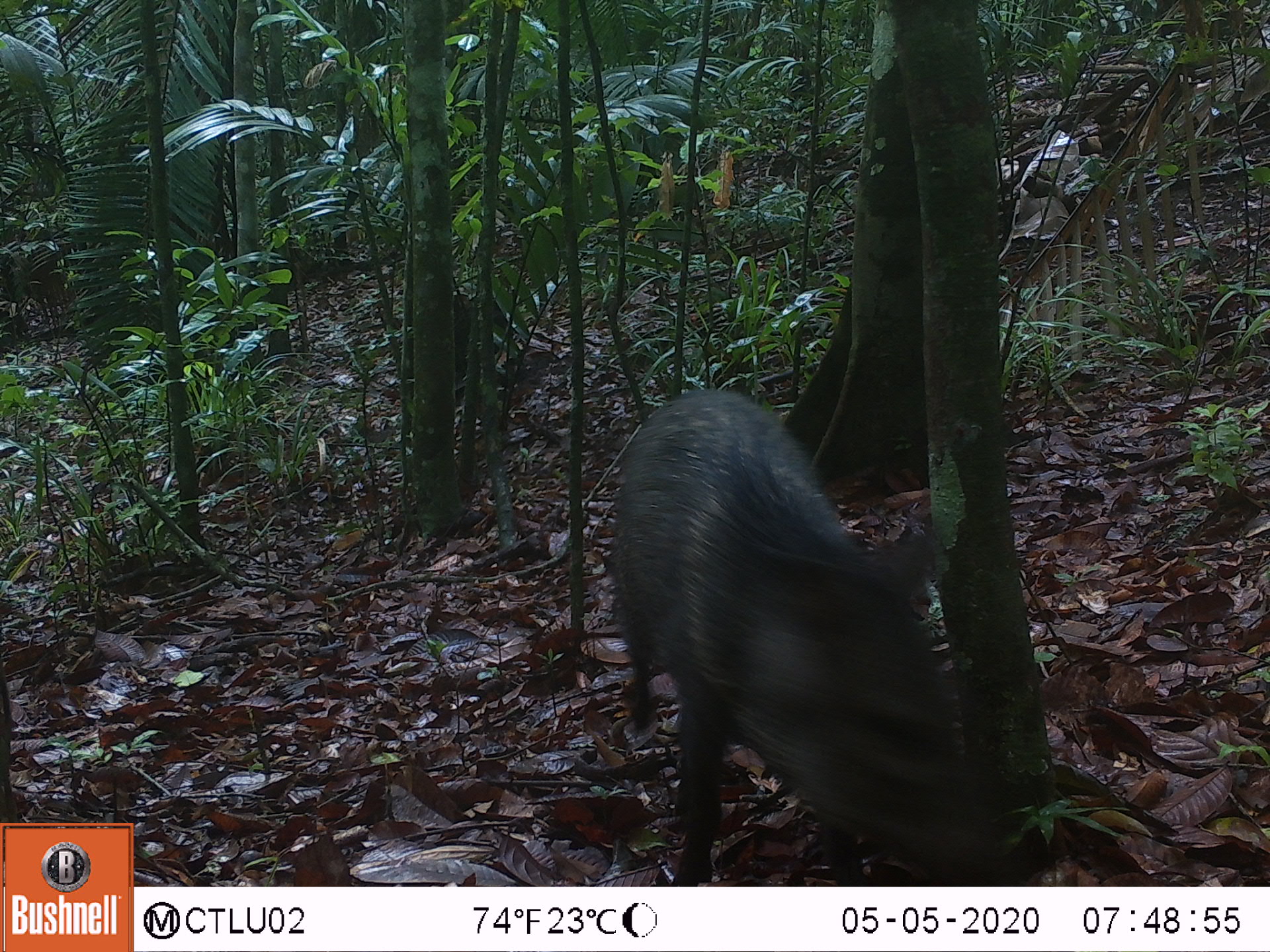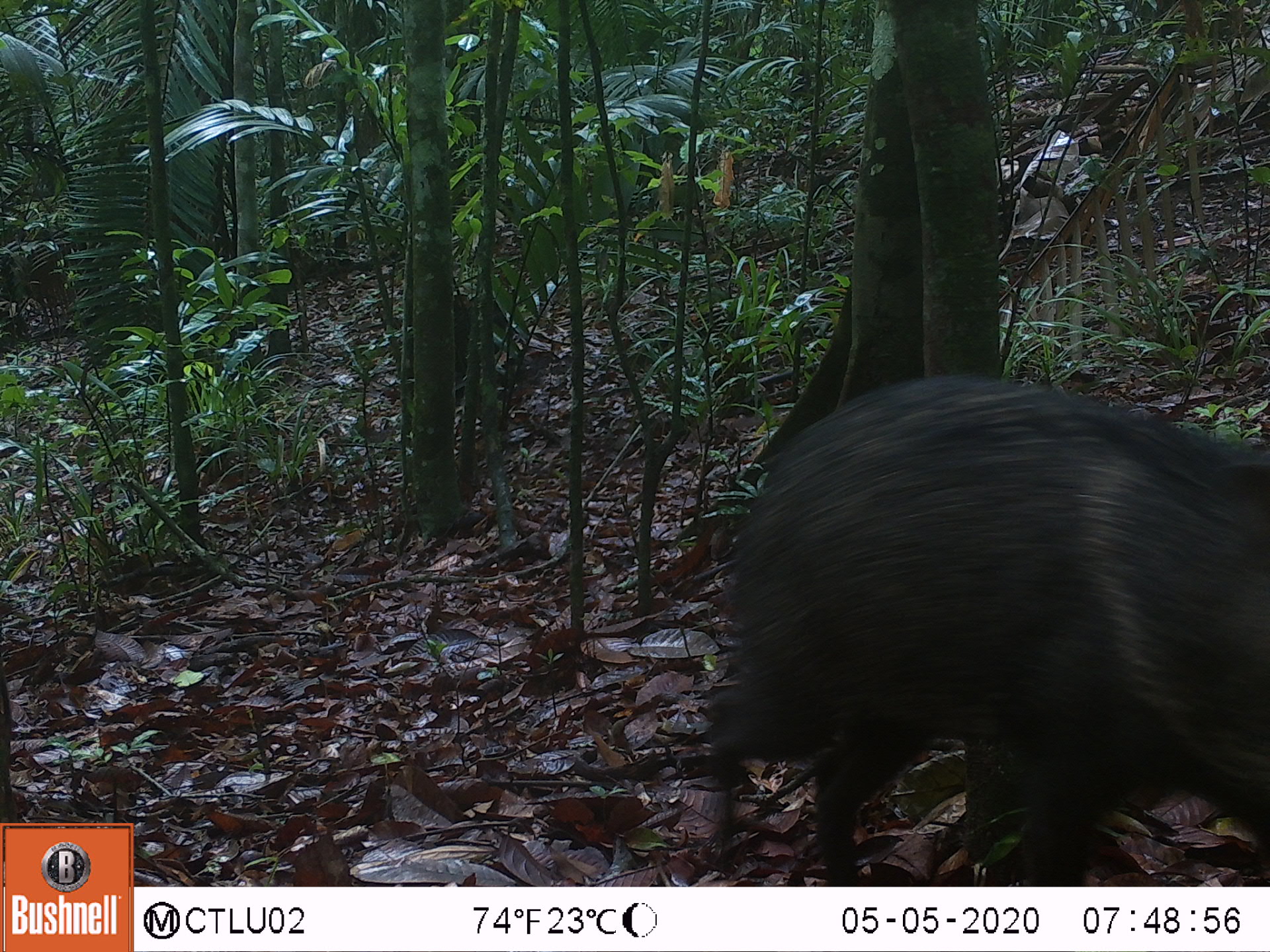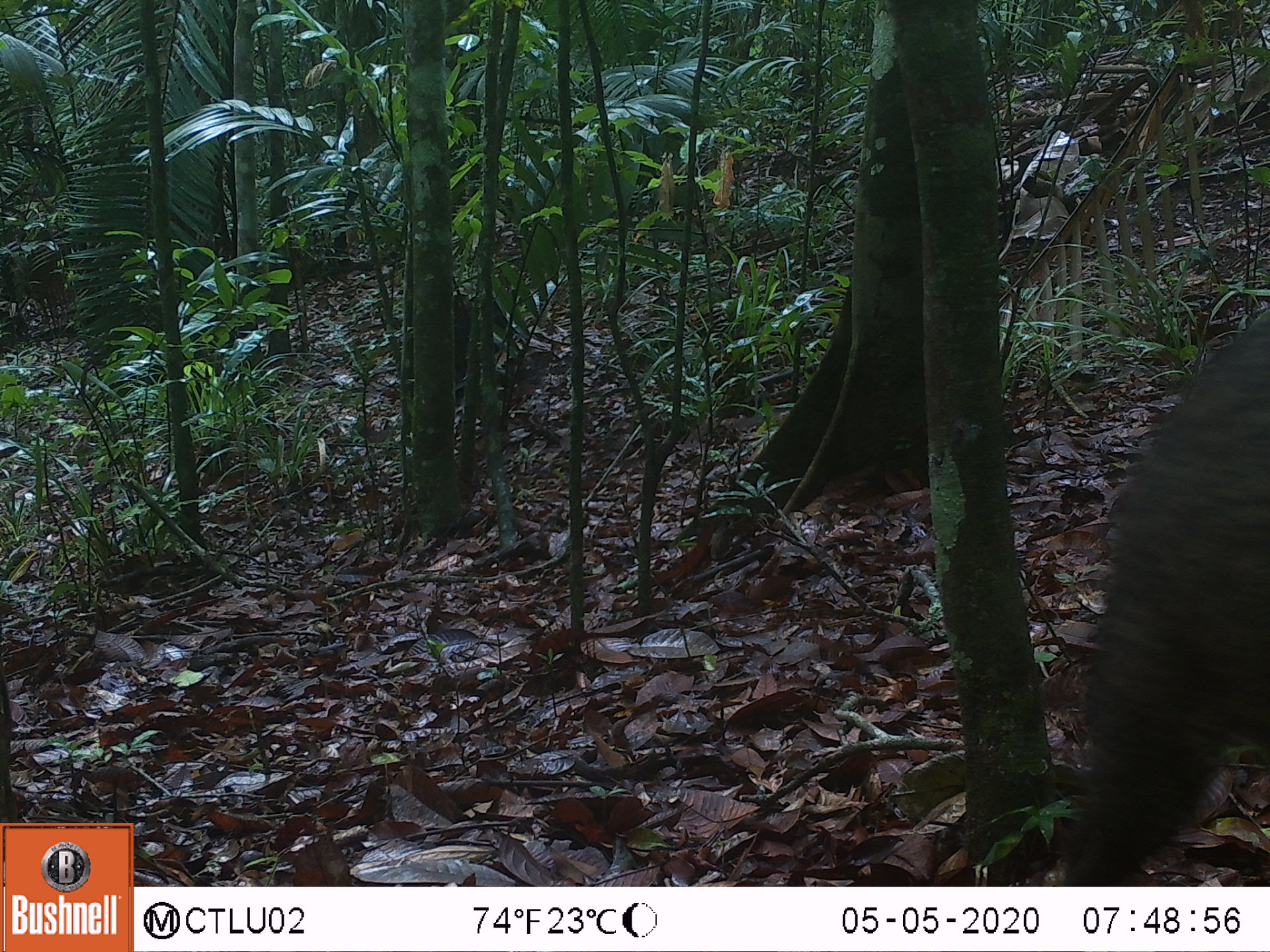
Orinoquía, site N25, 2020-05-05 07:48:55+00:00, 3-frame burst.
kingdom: Animalia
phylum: Chordata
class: Mammalia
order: Artiodactyla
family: Tayassuidae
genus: Pecari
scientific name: Pecari tajacu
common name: collared peccary